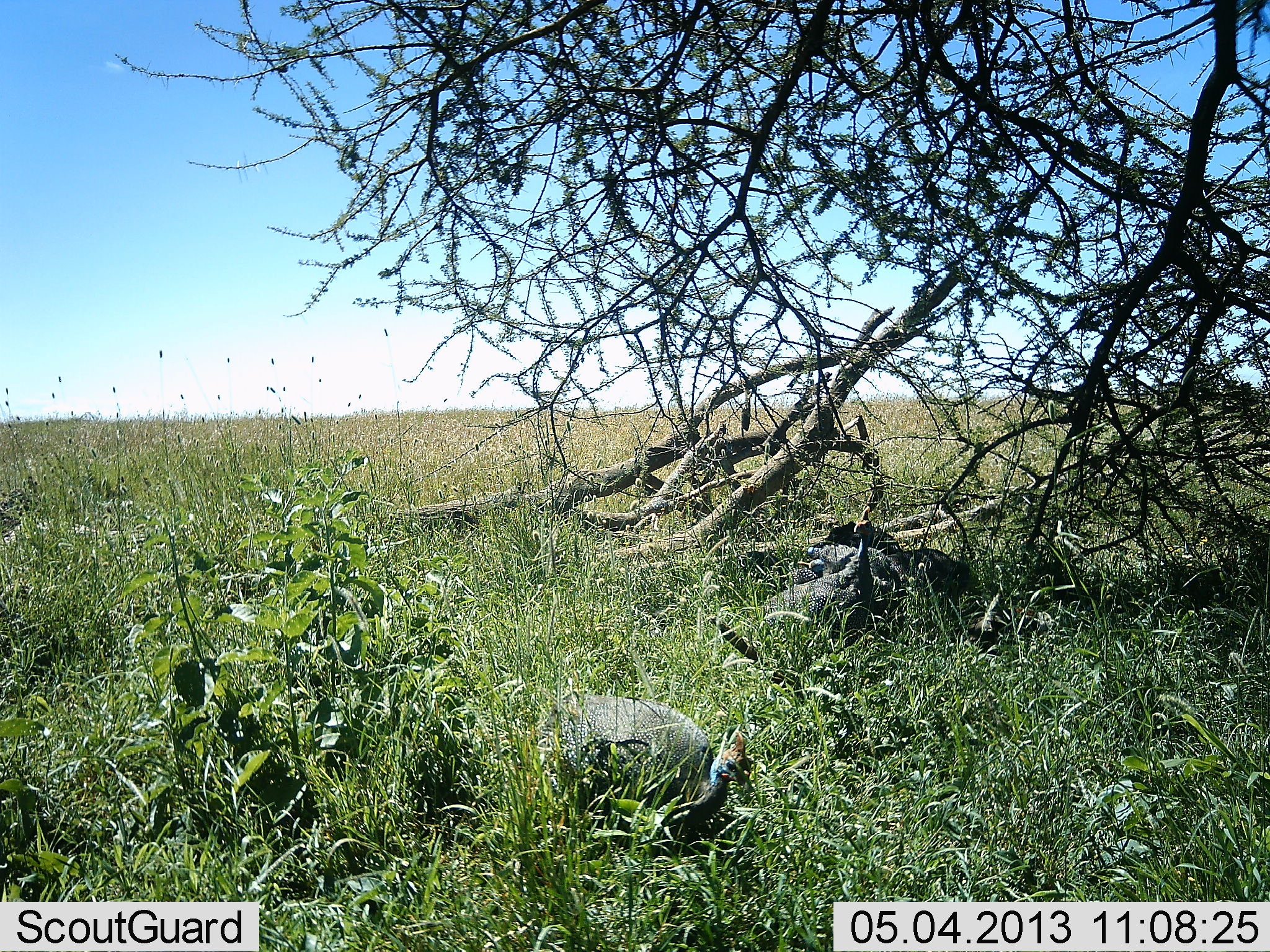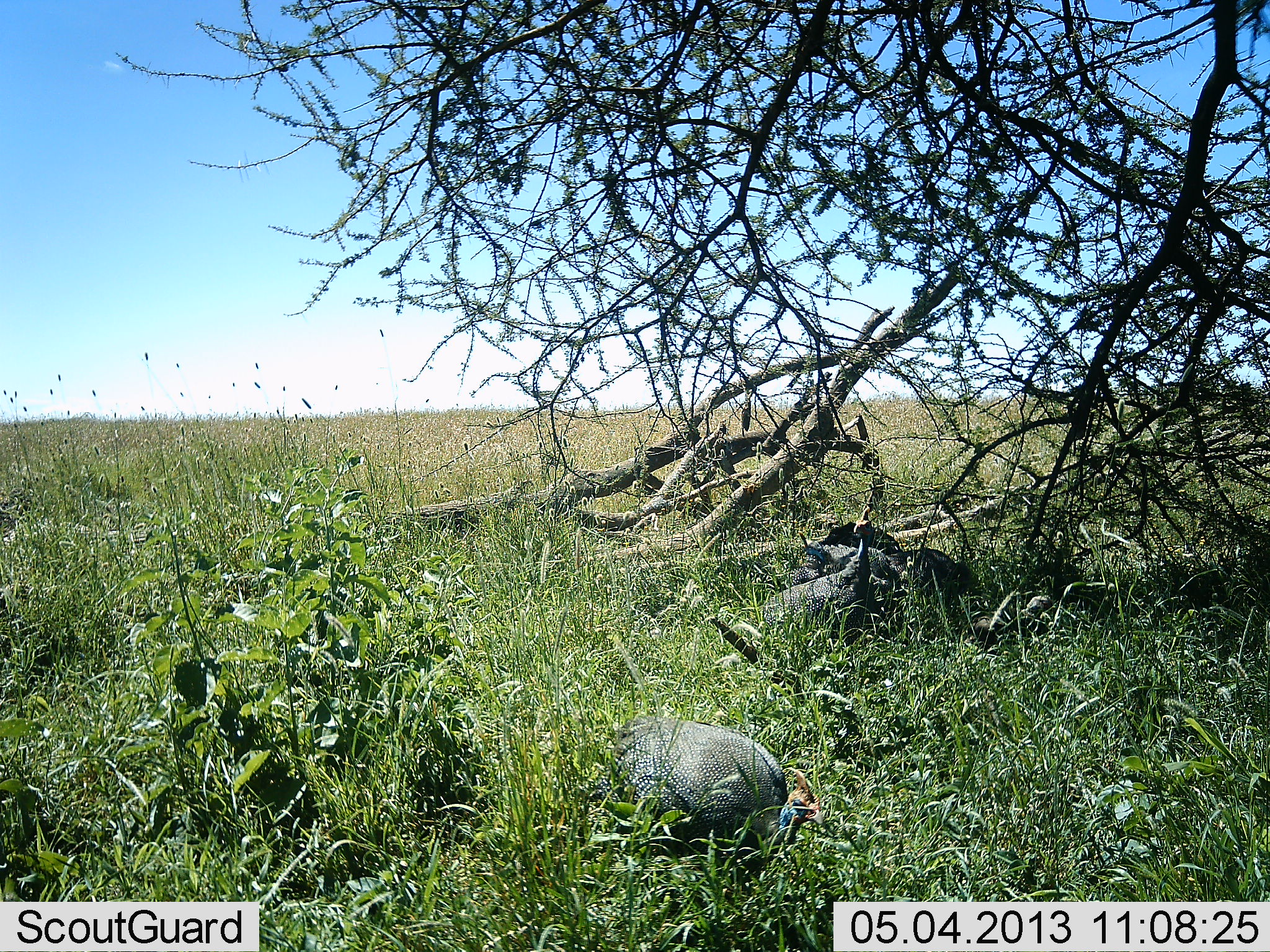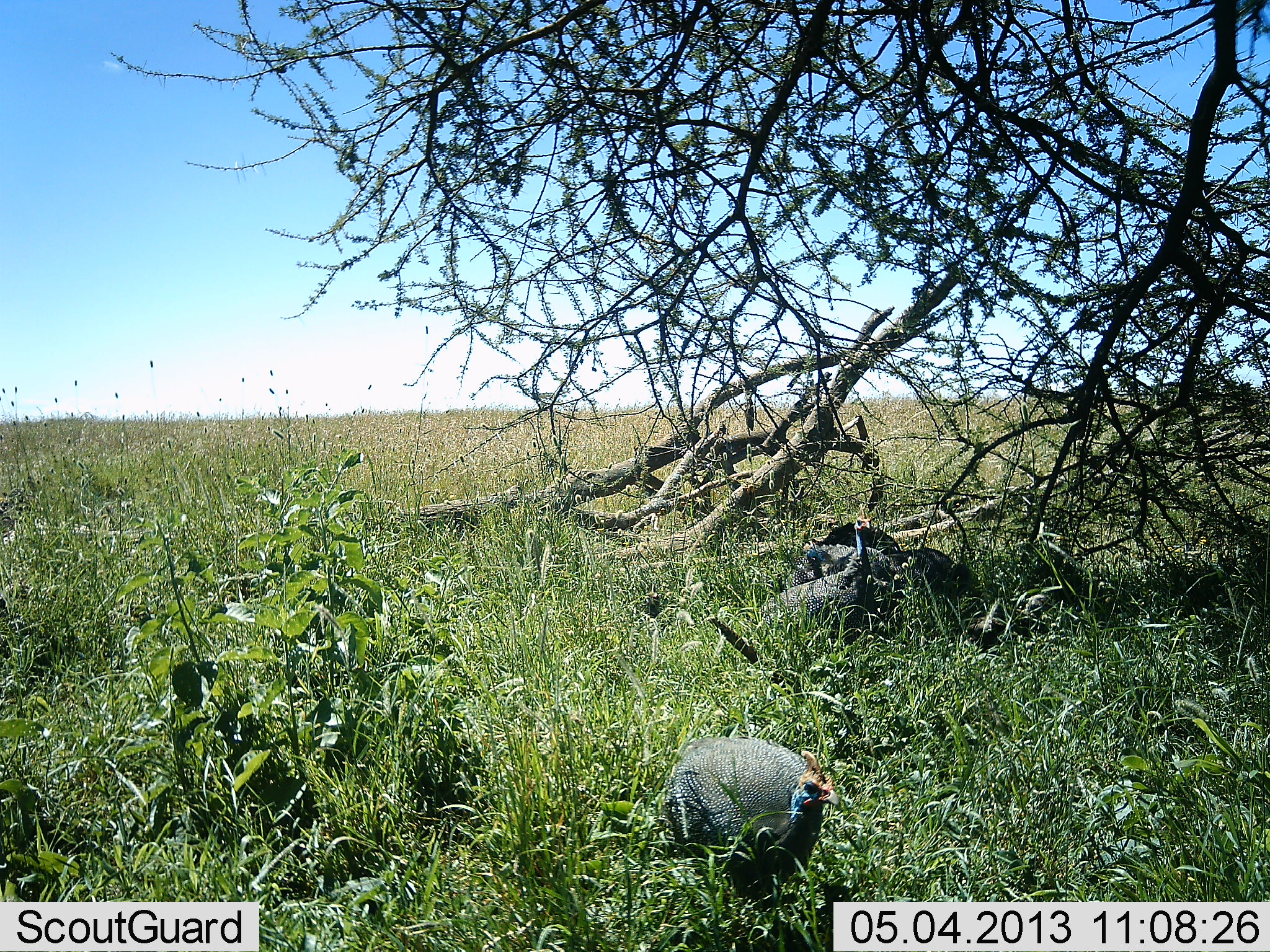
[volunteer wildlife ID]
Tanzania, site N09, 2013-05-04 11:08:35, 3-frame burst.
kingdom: Animalia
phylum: Chordata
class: Aves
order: Galliformes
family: Numididae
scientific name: Numididae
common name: guinea fowl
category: guineafowl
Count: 3.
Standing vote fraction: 50%.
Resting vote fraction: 30%.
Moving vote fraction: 80%.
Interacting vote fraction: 0%.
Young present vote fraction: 0%.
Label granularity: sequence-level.